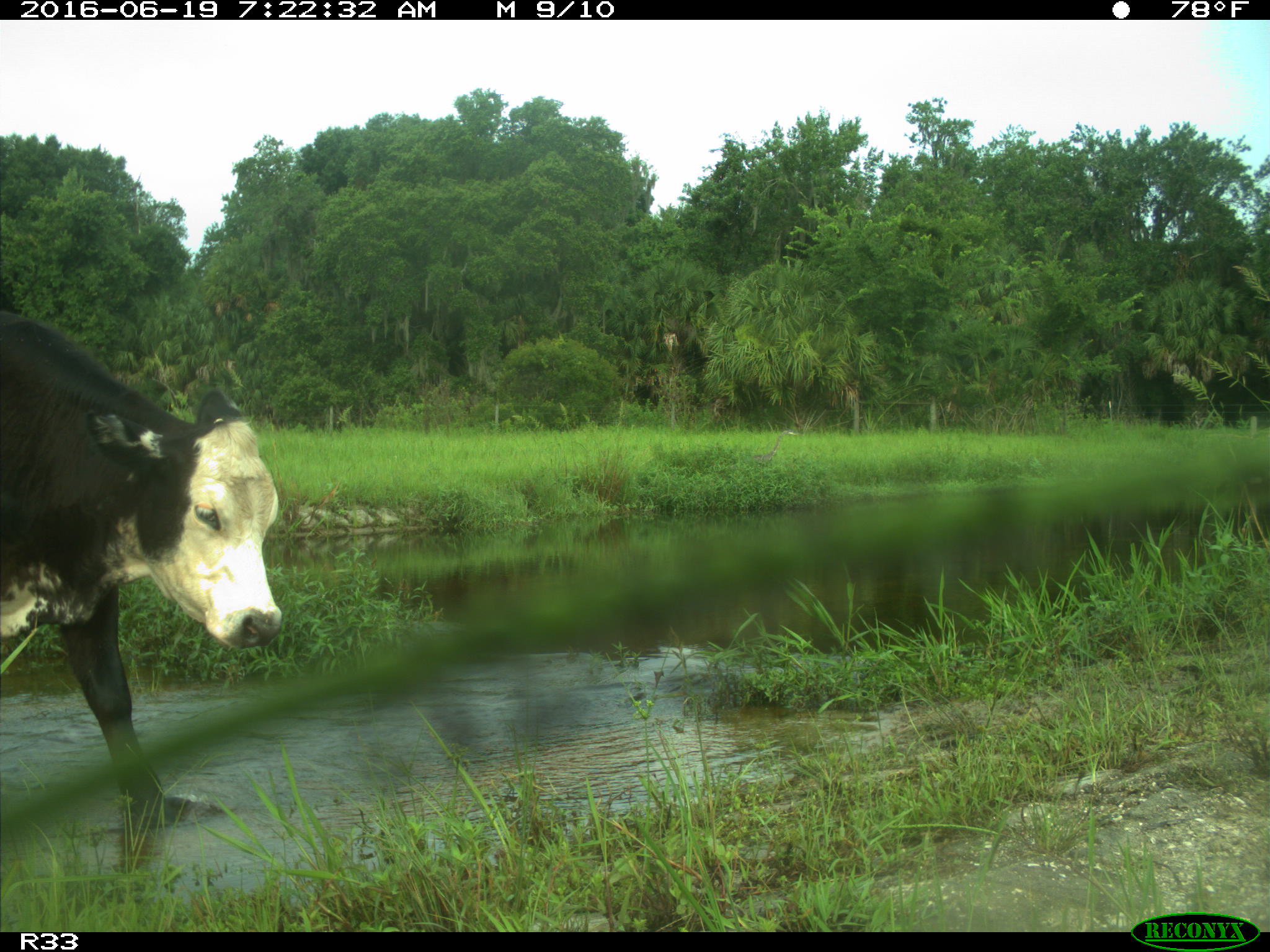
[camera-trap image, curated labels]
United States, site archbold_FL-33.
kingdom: Animalia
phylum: Chordata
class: Mammalia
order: Artiodactyla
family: Bovidae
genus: Bos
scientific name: Bos taurus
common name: domestic cow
Bos taurus (domestic cow).